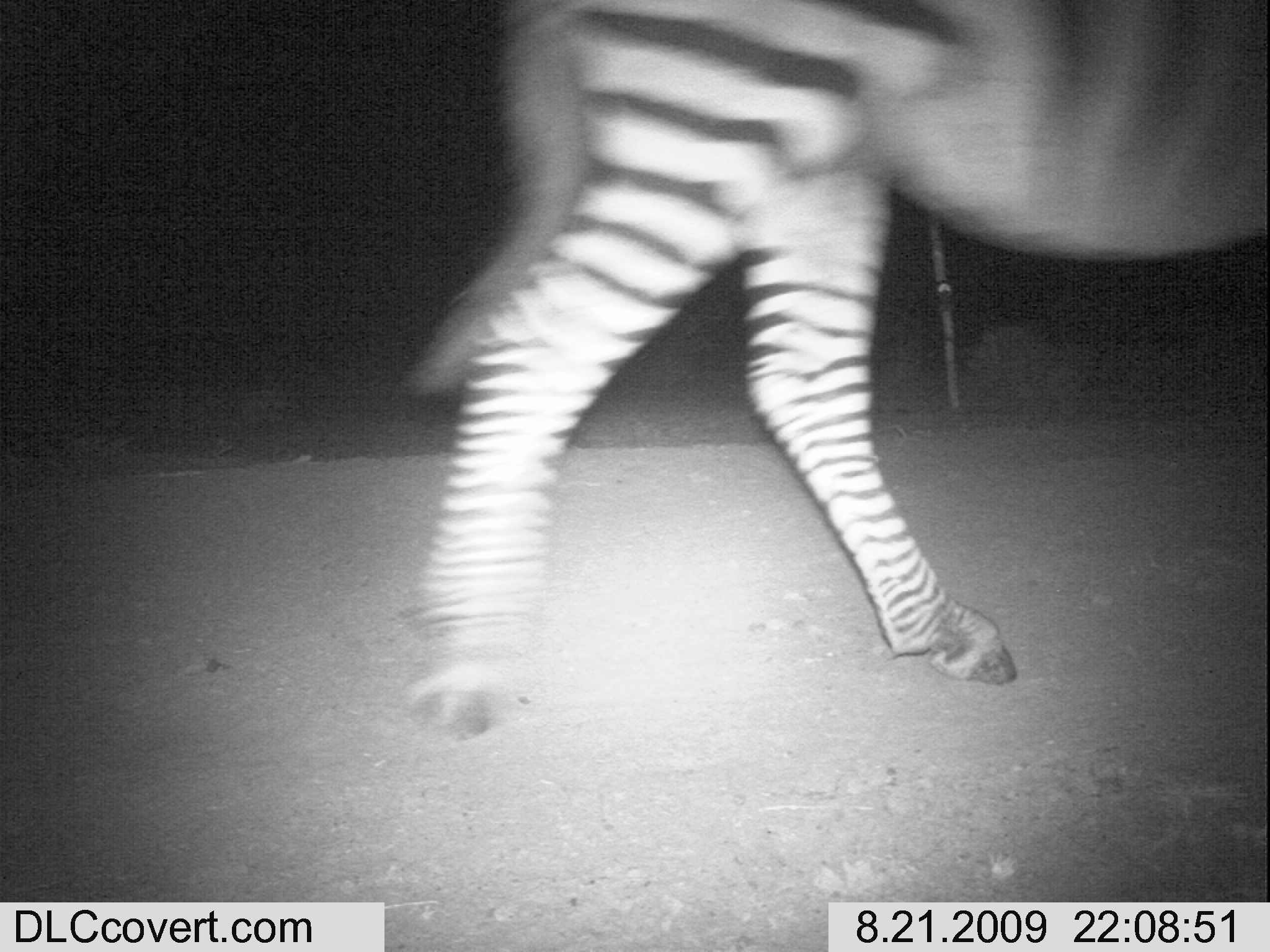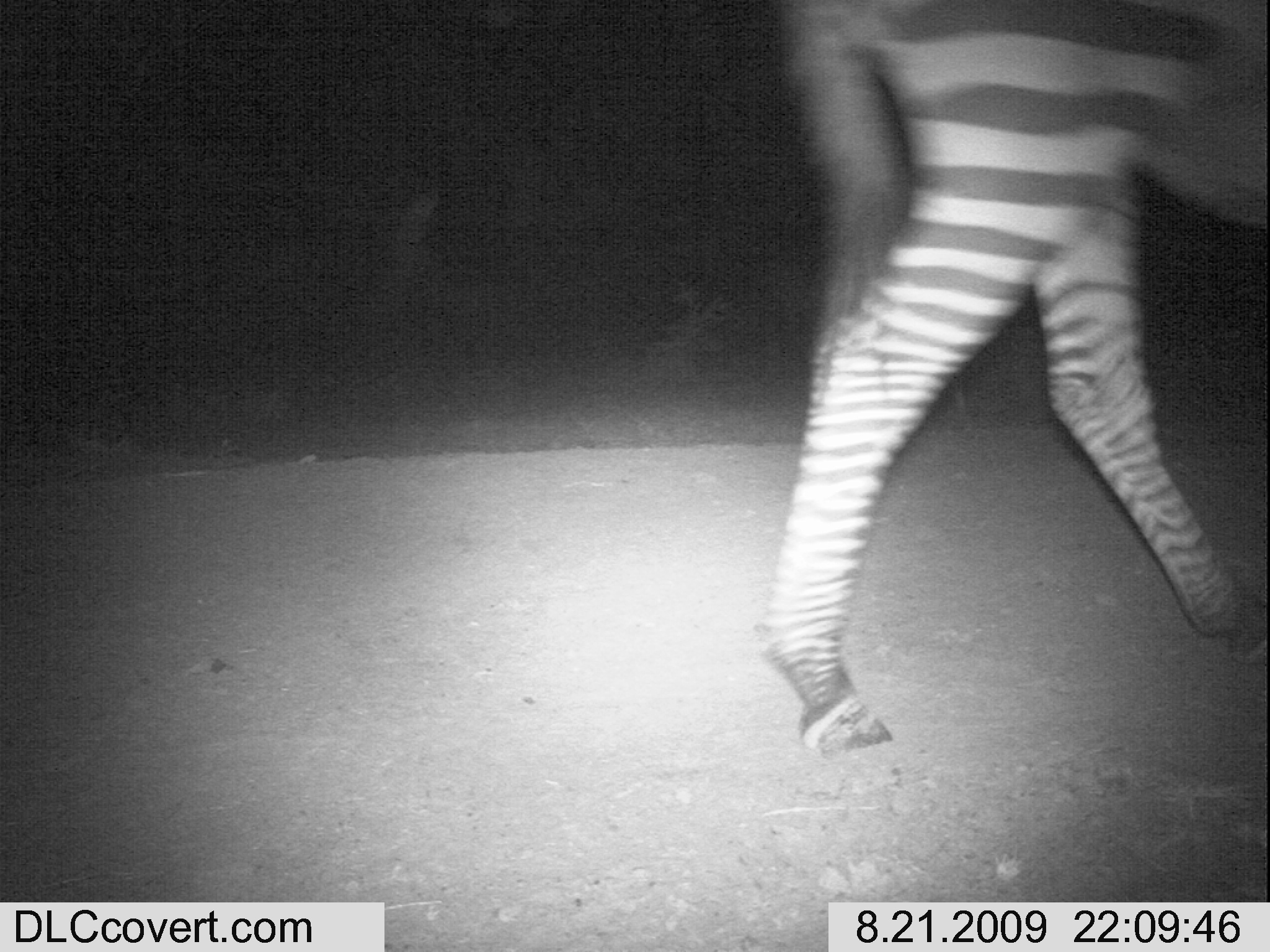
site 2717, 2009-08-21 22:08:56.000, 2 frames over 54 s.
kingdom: Animalia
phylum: Chordata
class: Mammalia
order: Perissodactyla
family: Equidae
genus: Equus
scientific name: Equus quagga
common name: plains zebra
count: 1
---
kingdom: Animalia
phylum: Chordata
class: Mammalia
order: Artiodactyla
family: Bovidae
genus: Eudorcas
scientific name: Eudorcas thomsonii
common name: thomson's gazelle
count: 1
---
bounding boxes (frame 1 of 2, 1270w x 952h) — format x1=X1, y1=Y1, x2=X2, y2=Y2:
equus quagga: x1=397, y1=0, x2=1270, y2=746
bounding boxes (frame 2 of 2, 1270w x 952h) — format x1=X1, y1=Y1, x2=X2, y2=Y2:
eudorcas thomsonii: x1=748, y1=0, x2=1270, y2=758